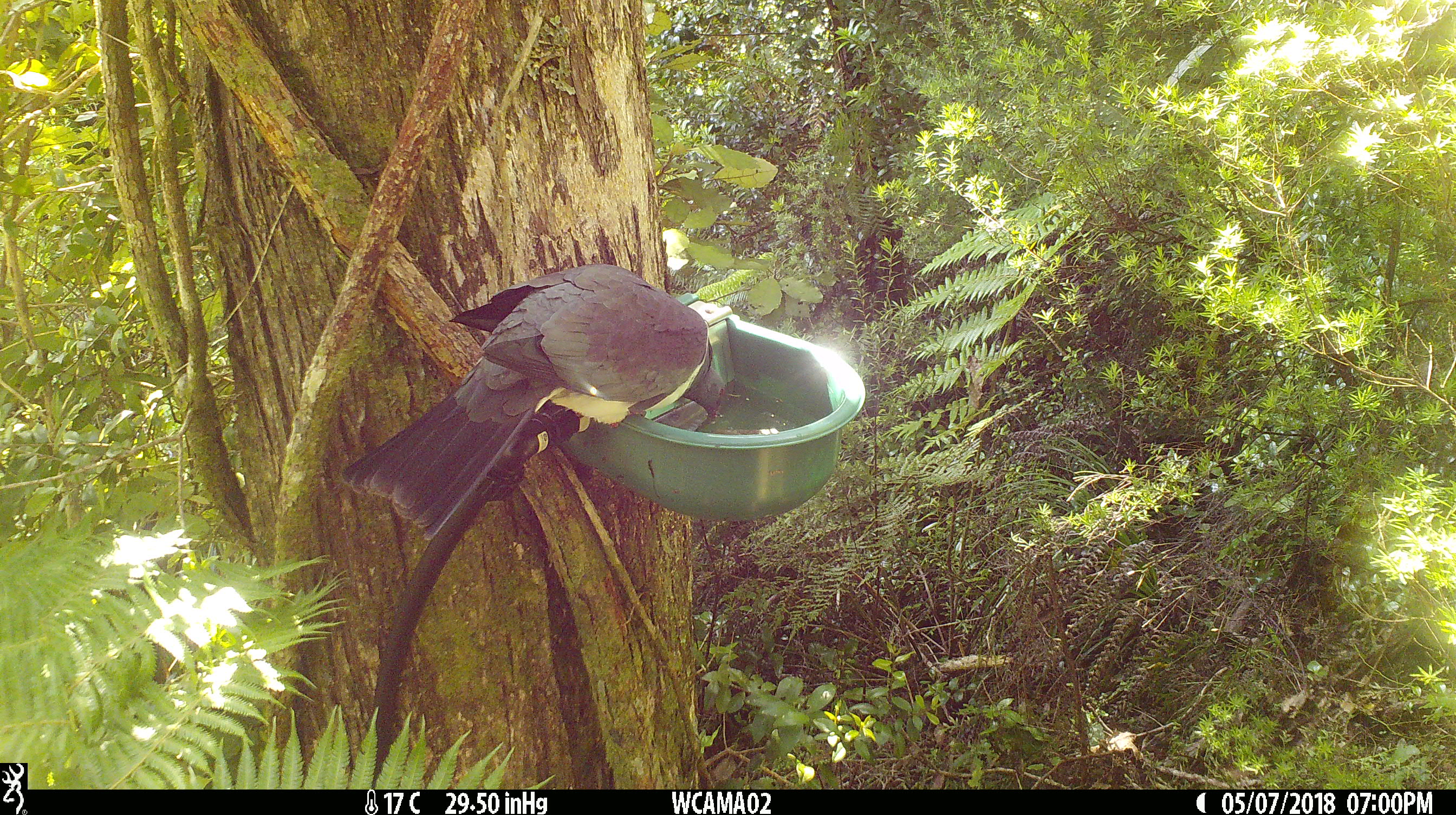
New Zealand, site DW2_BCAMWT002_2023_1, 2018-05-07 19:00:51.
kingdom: Animalia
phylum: Chordata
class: Aves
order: Columbiformes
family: Columbidae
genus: Hemiphaga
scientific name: Hemiphaga novaeseelandiae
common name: new zealand pigeon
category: kereru